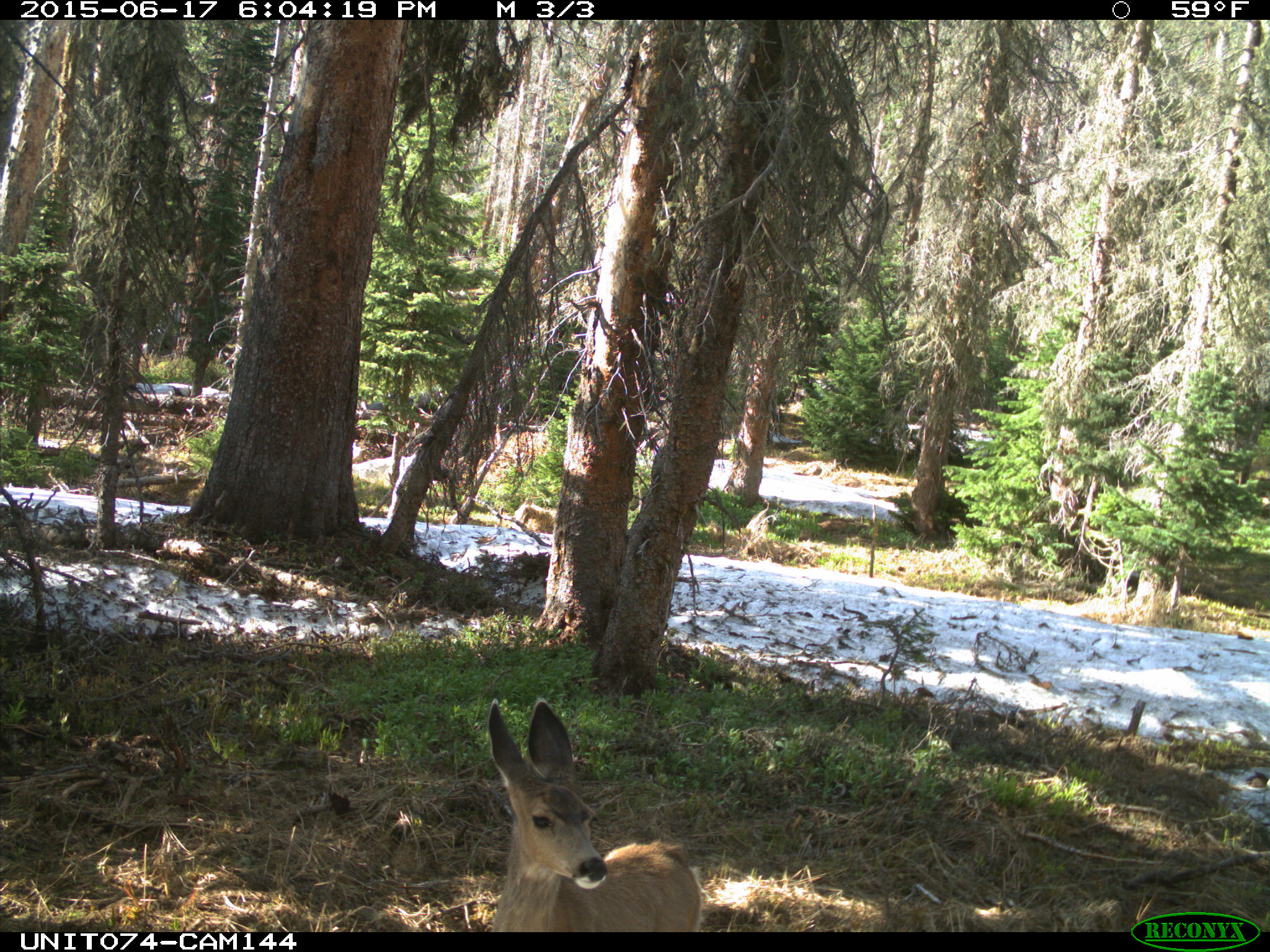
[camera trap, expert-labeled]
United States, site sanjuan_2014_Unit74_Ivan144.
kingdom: Animalia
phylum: Chordata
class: Mammalia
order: Artiodactyla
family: Cervidae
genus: Odocoileus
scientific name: Odocoileus hemionus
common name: mule deer